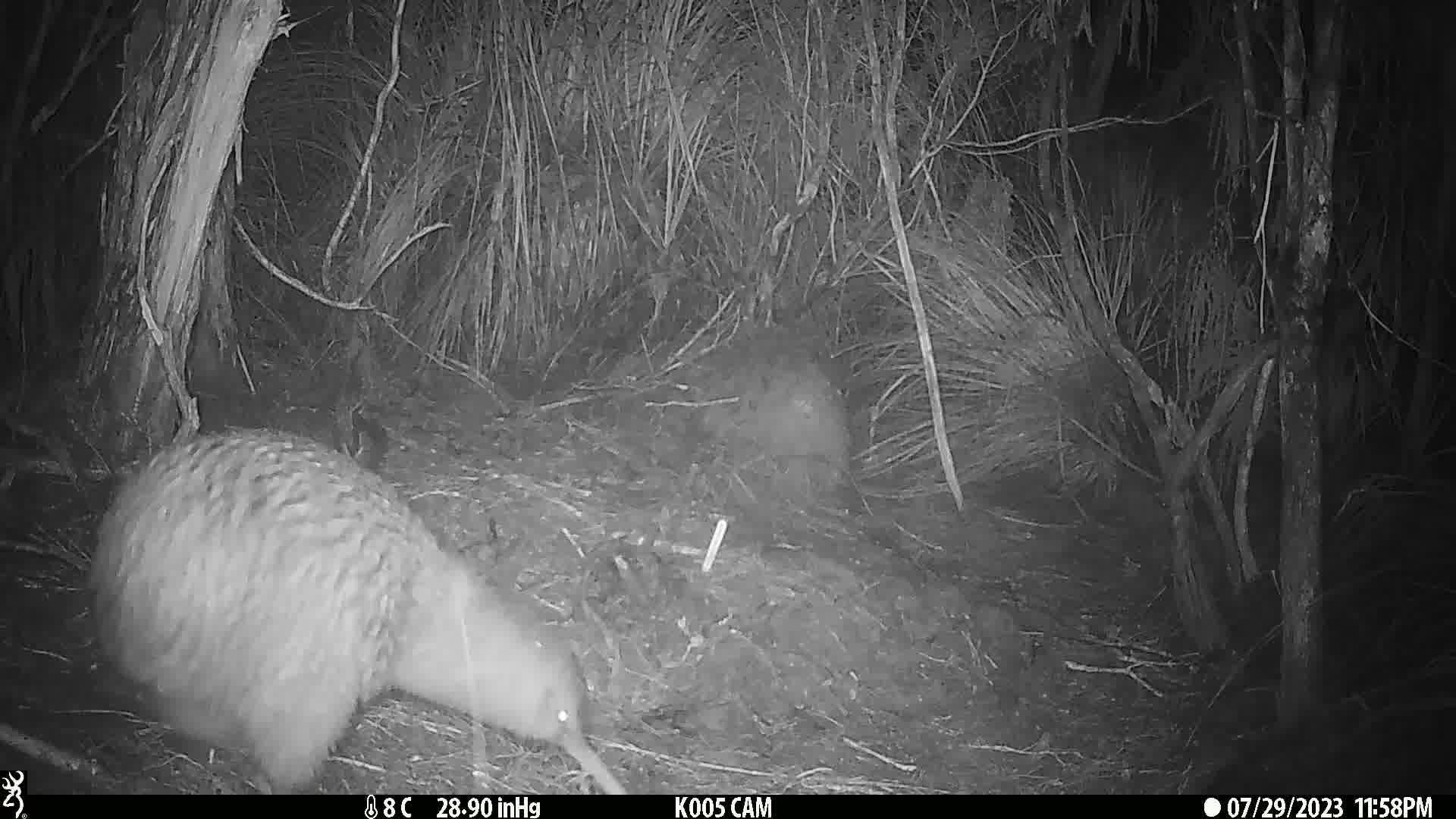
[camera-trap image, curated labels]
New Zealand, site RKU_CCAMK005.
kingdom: Animalia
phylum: Chordata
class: Aves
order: Apterygiformes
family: Apterygidae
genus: Apteryx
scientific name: Apteryx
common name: kiwi